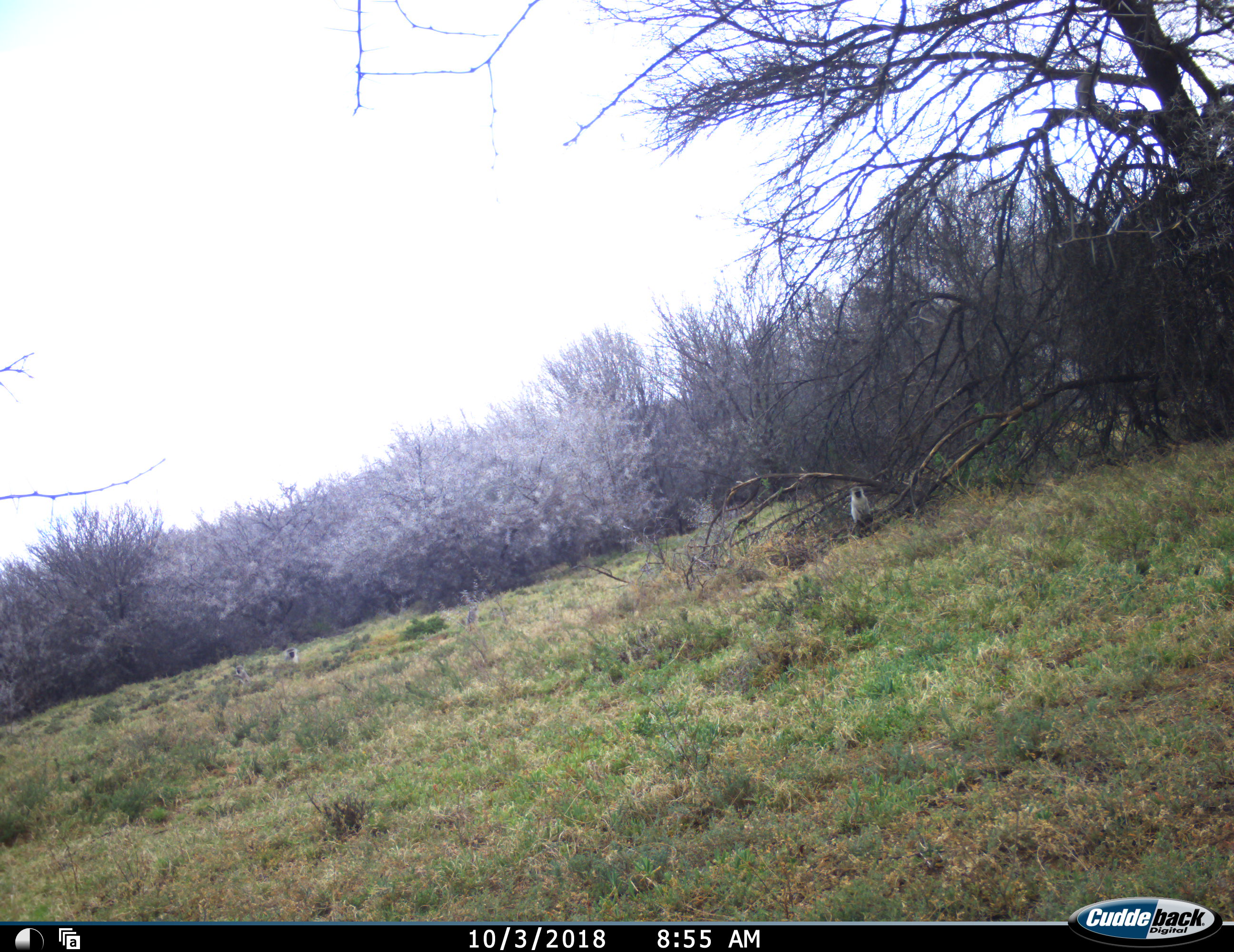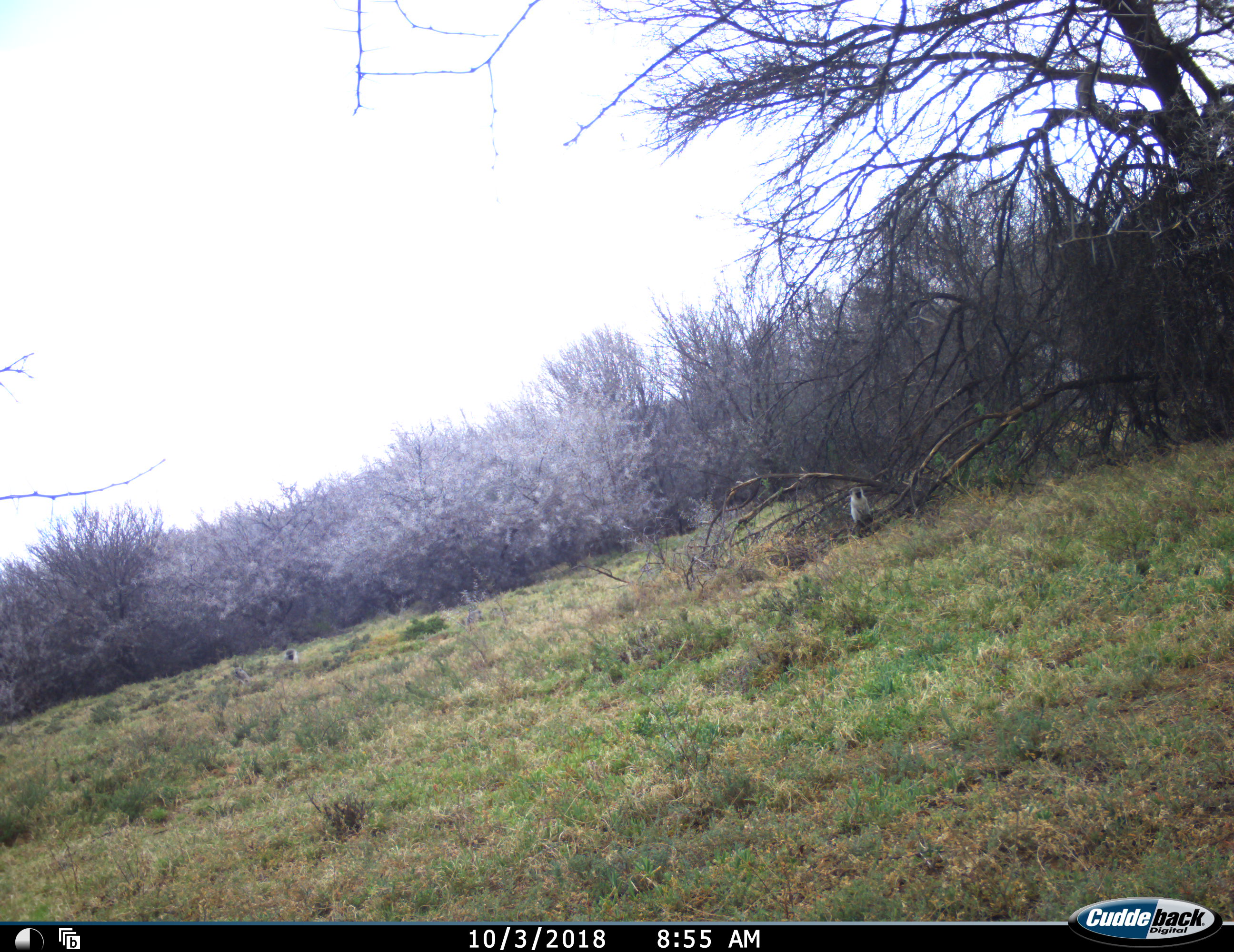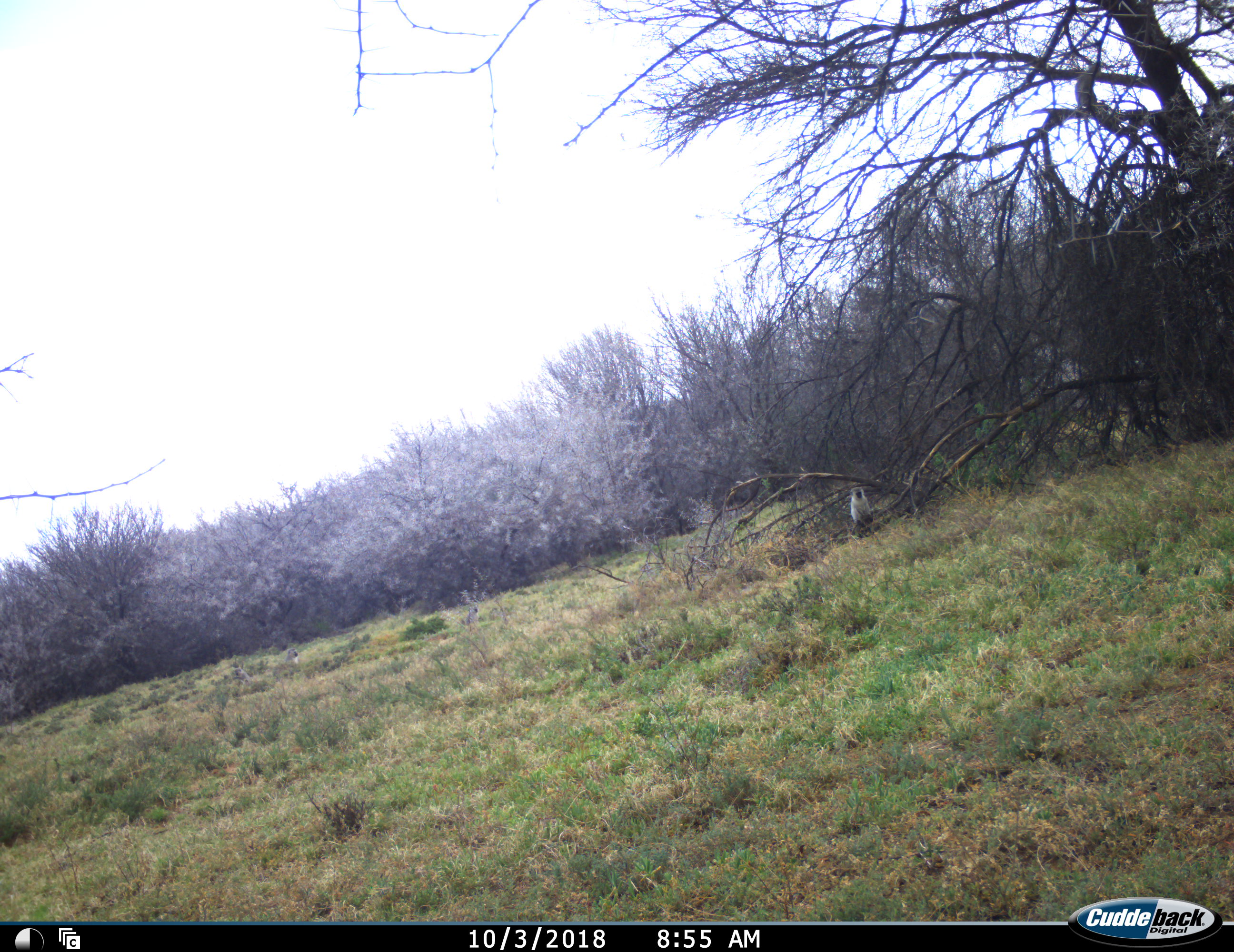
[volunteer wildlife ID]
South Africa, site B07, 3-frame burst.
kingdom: Animalia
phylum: Chordata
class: Mammalia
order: Primates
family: Cercopithecidae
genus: Chlorocebus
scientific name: Chlorocebus pygerythrus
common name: vervet monkey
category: monkeyvervet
Monkeyvervet (vervet monkey) (Chlorocebus pygerythrus), count 1. Behavior (volunteer vote fractions): standing 20%, resting 90%, moving 0%, interacting 10%. Young present (vote fraction): 10%. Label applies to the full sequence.